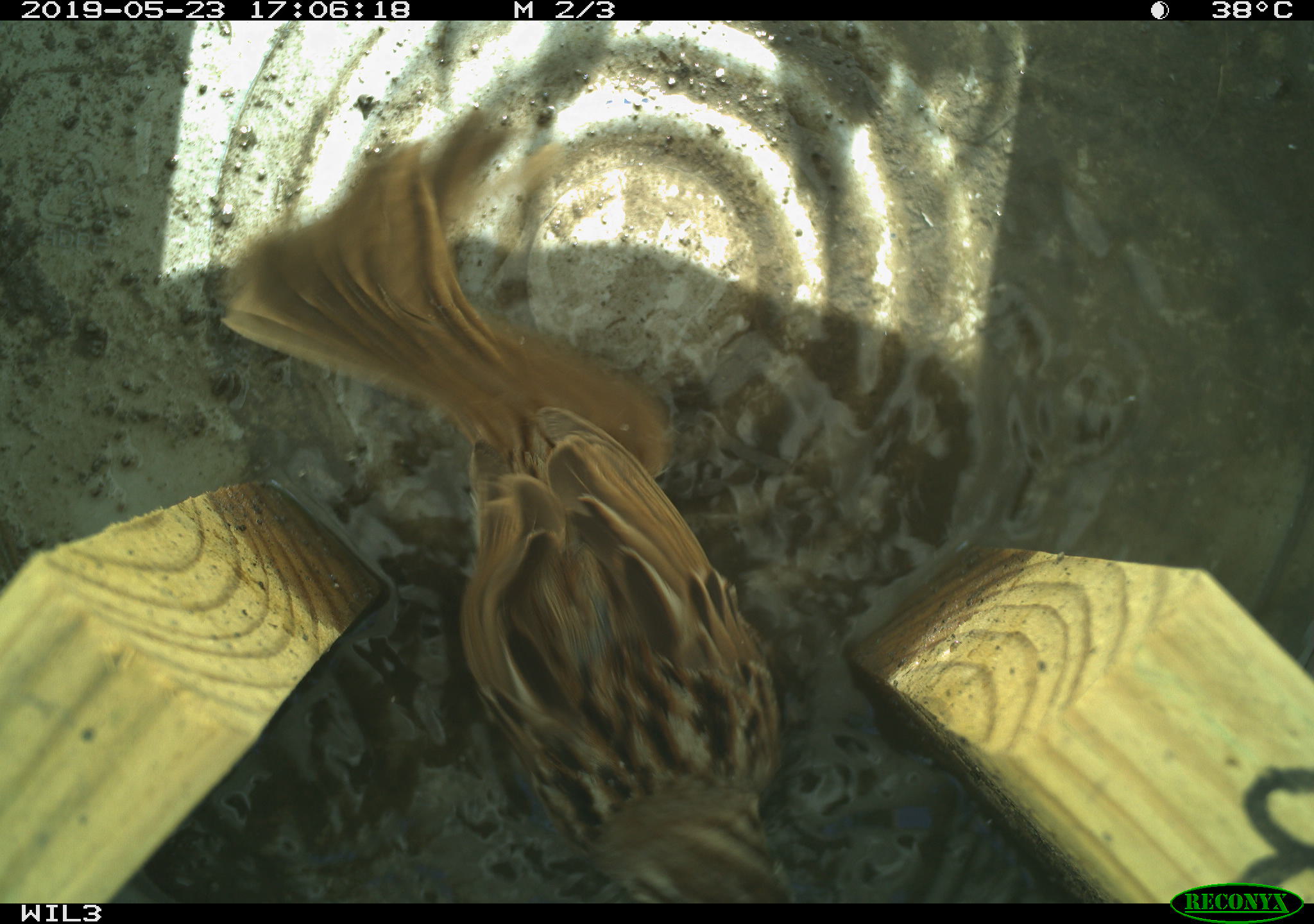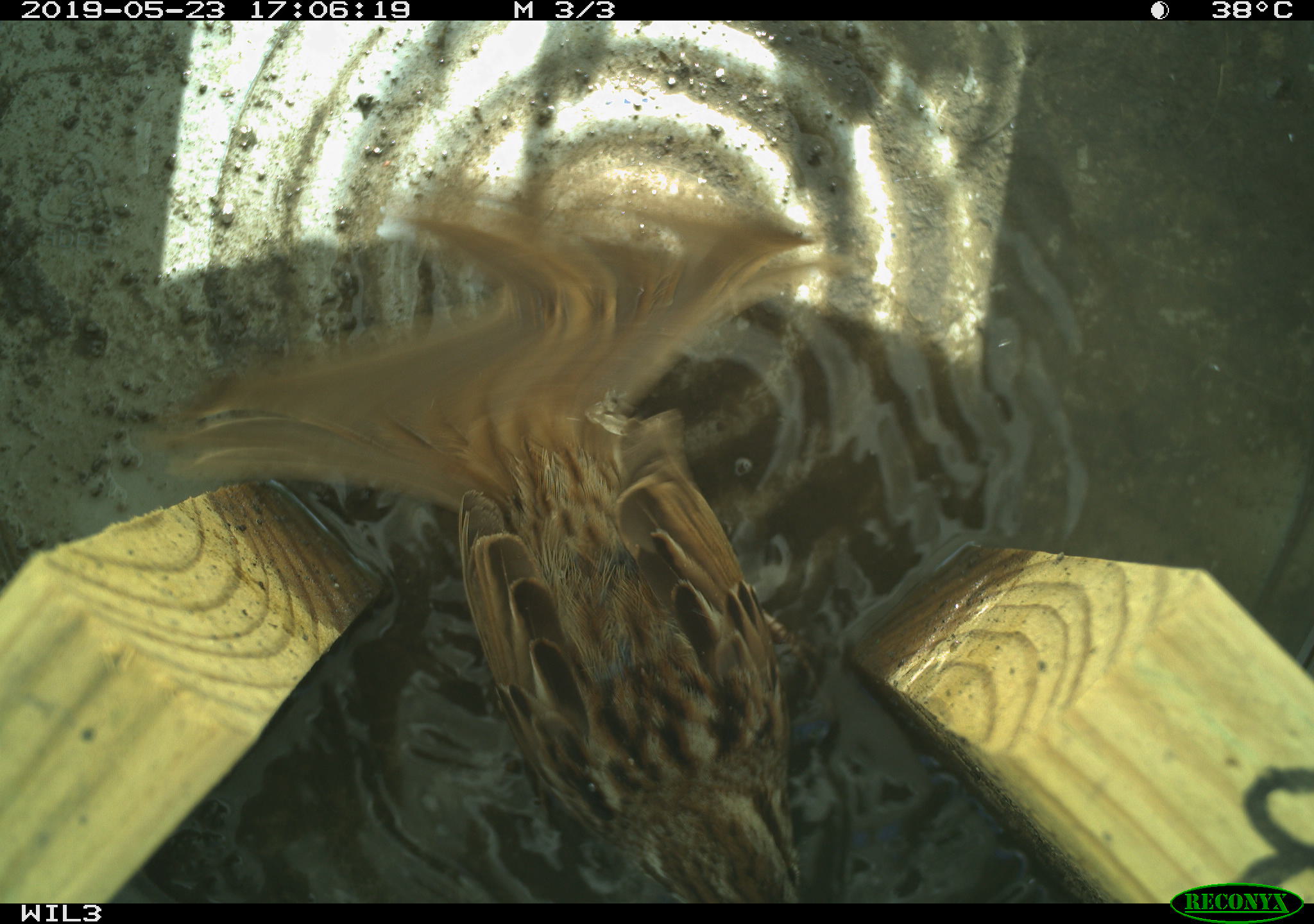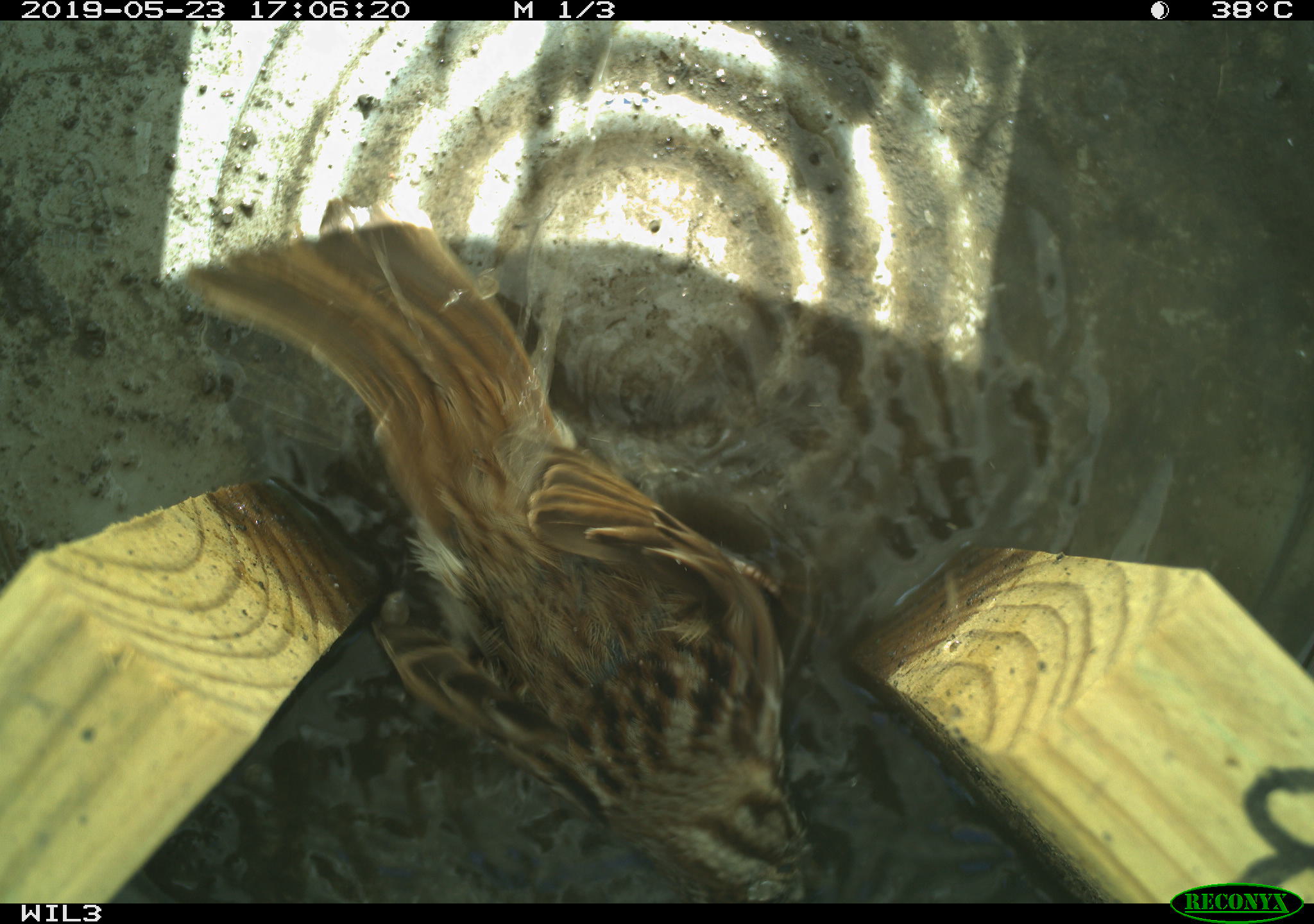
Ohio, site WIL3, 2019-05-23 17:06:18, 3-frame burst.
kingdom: Animalia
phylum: Chordata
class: Aves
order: Passeriformes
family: Passerellidae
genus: Melospiza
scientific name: Melospiza melodia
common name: song sparrow